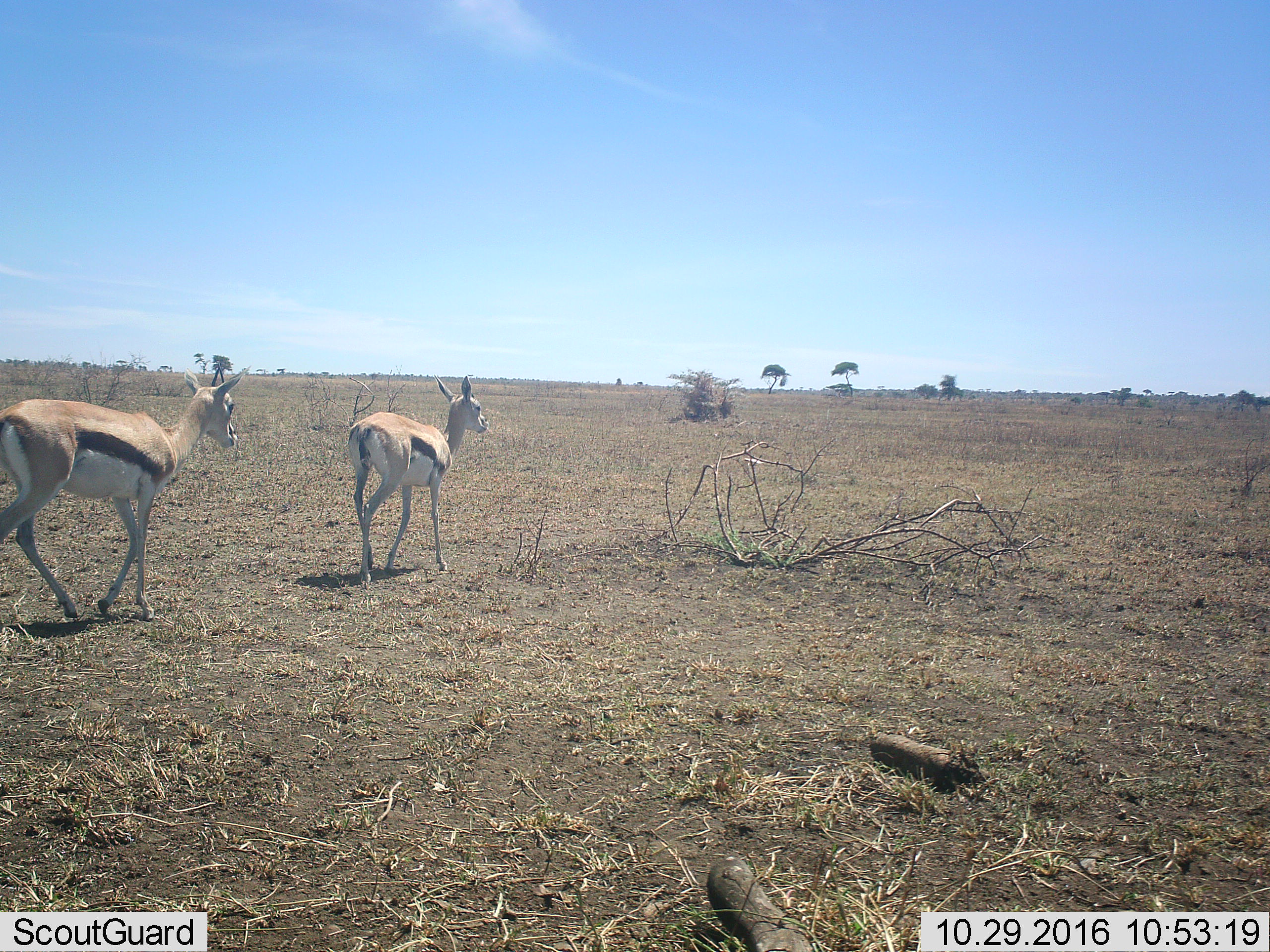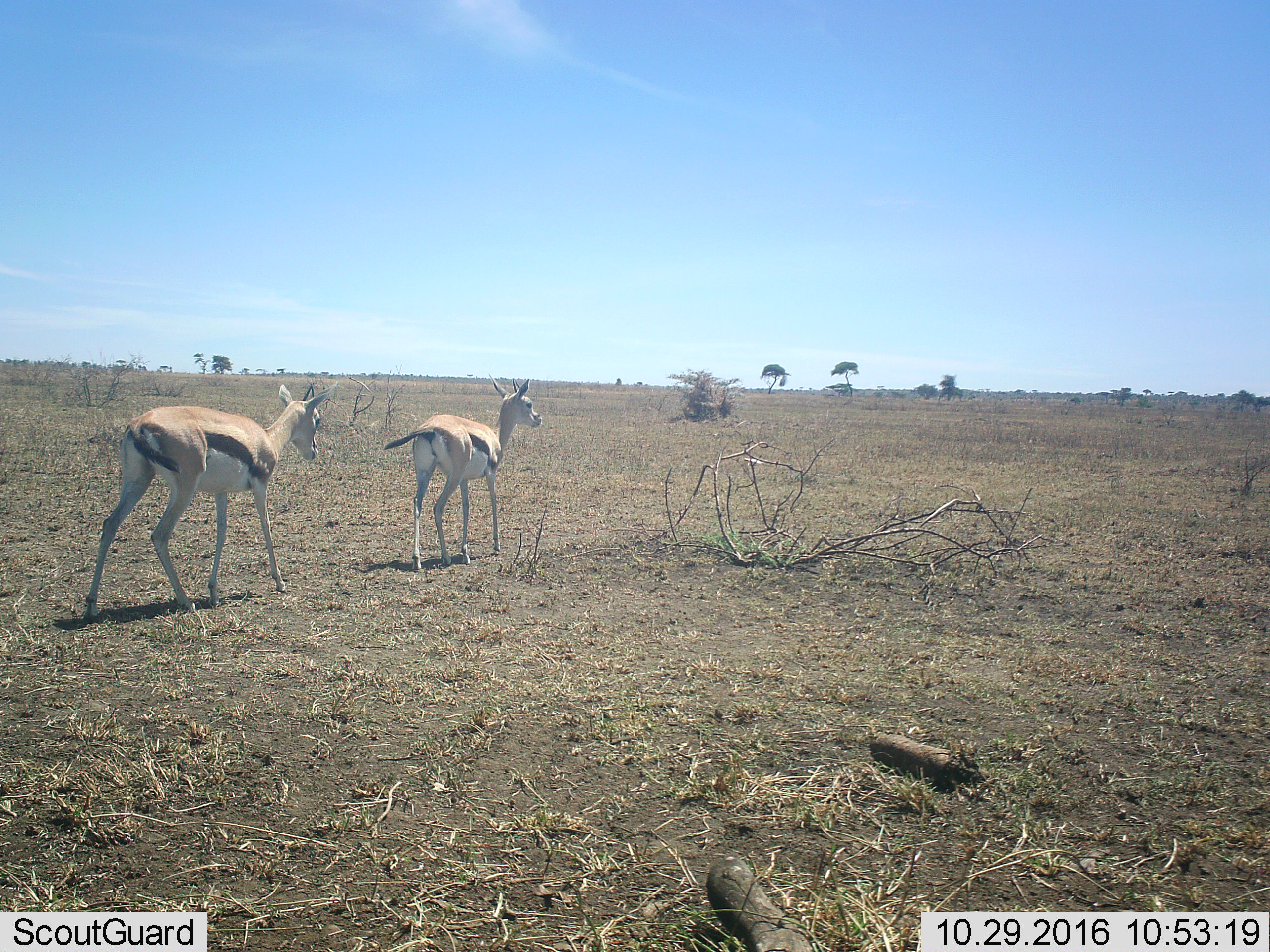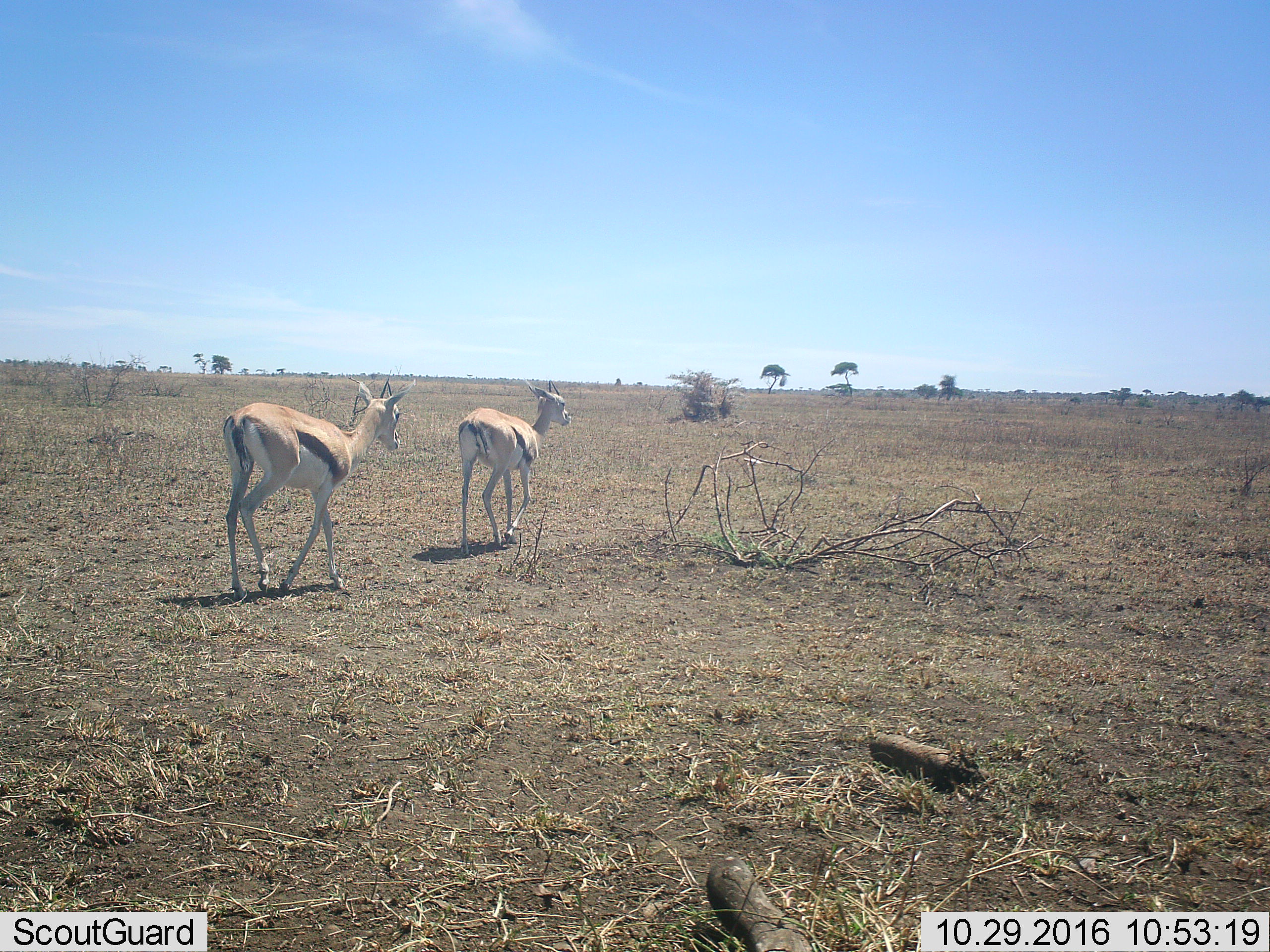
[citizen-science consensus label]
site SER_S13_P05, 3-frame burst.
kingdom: Animalia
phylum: Chordata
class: Mammalia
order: Artiodactyla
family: Bovidae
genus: Eudorcas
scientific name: Eudorcas thomsonii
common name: thomson's gazelle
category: gazellethomsons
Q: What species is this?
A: Gazellethomsons (thomson's gazelle) (Eudorcas thomsonii).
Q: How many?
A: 2.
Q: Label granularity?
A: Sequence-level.